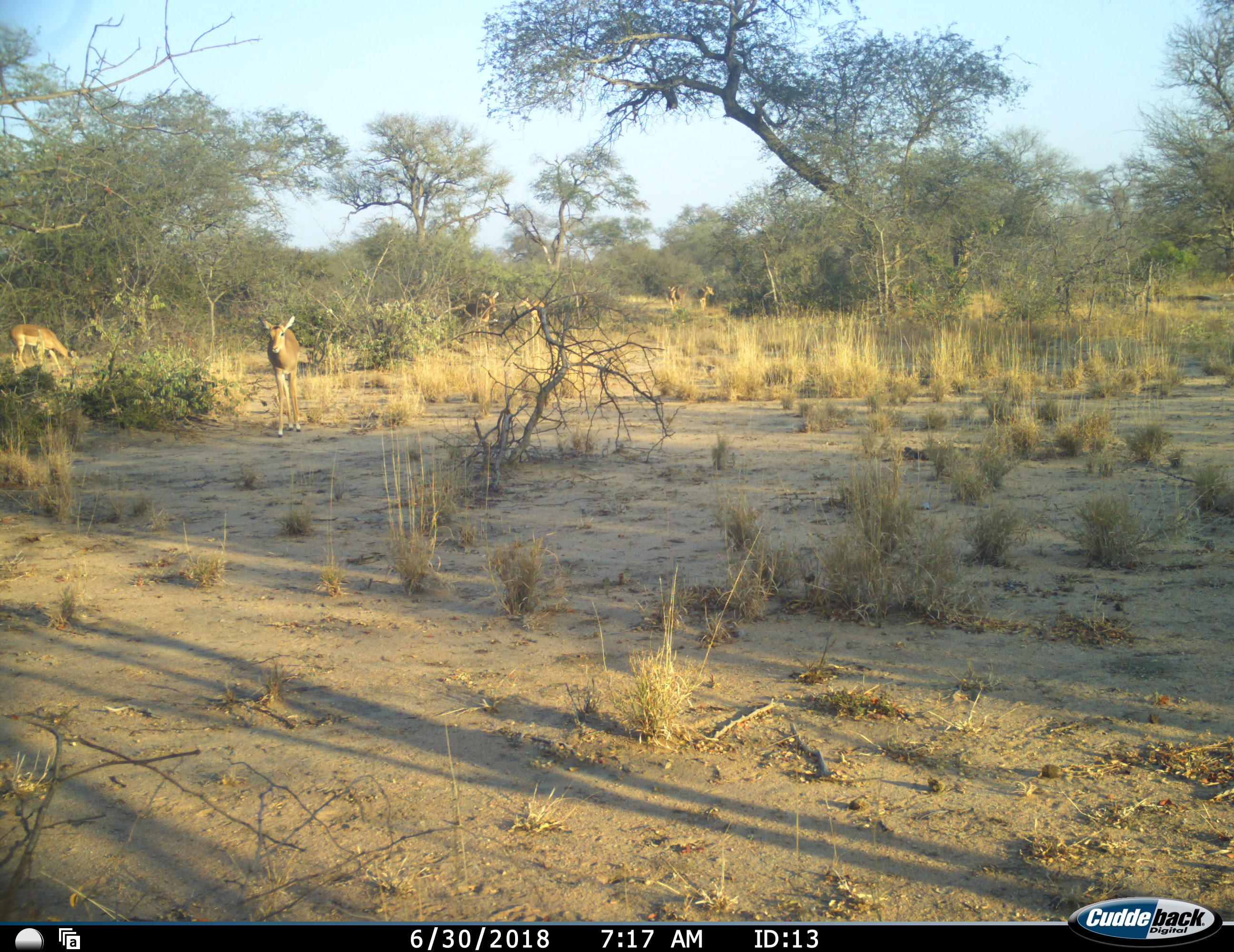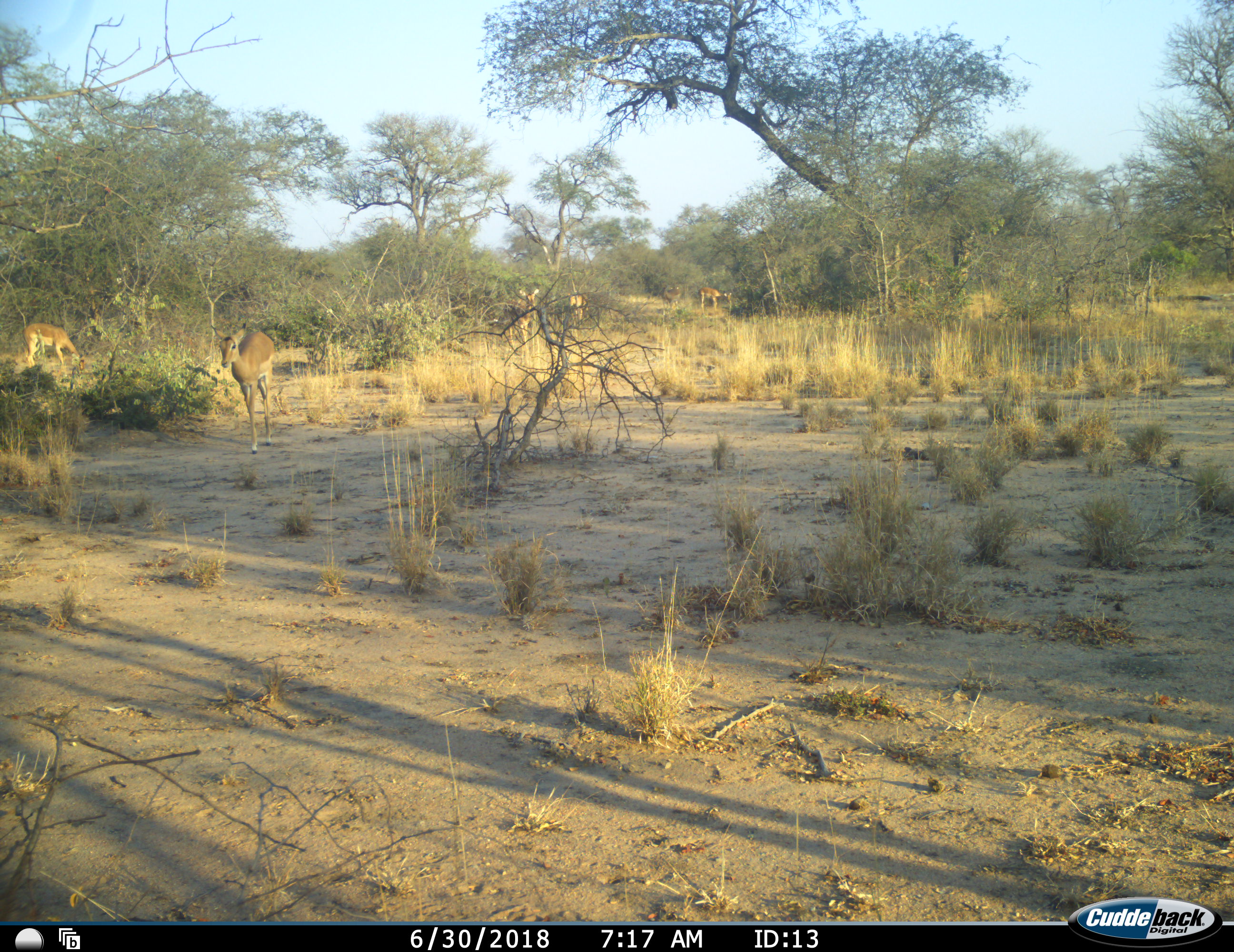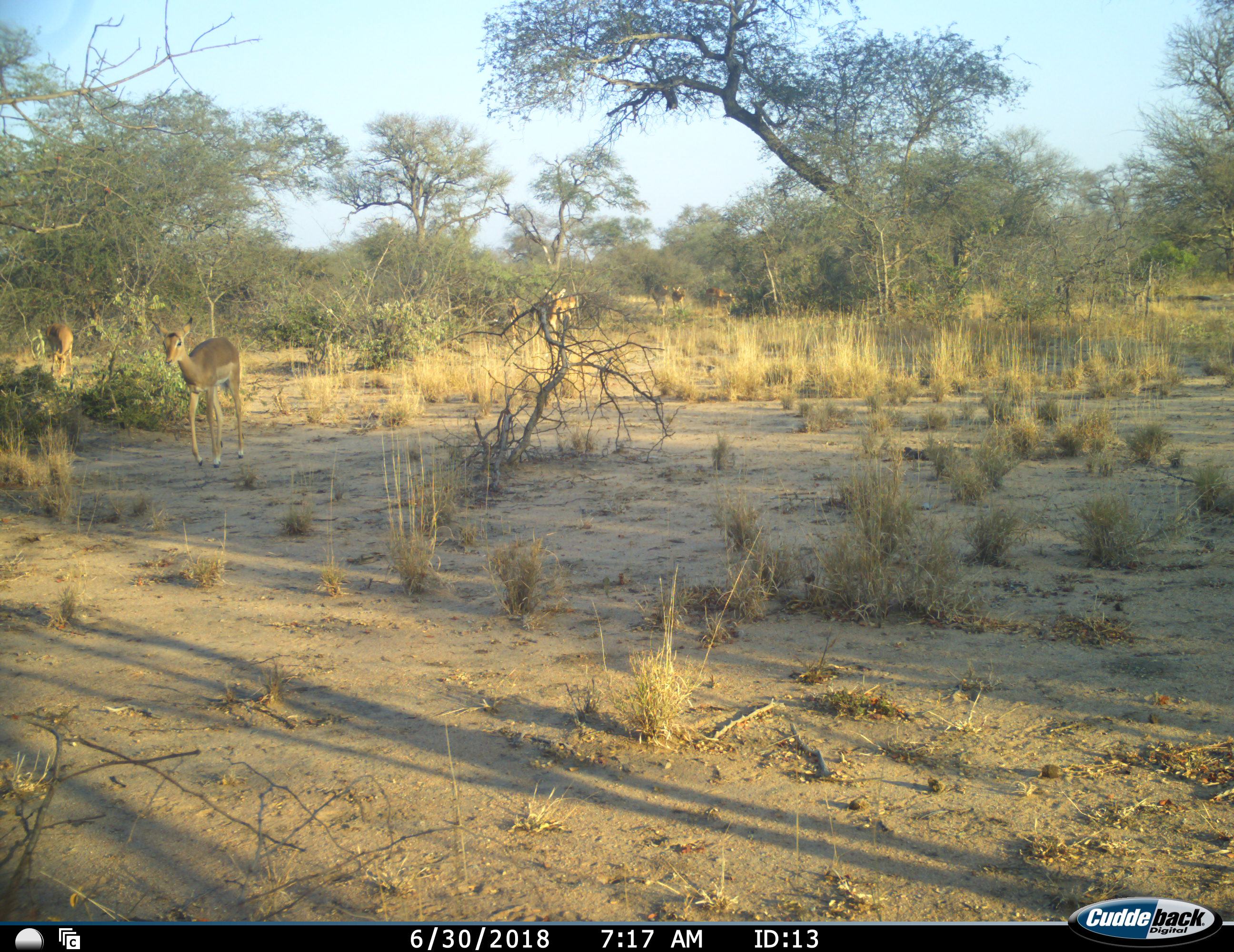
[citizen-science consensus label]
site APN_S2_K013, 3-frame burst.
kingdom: Animalia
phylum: Chordata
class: Mammalia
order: Artiodactyla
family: Bovidae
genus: Aepyceros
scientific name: Aepyceros melampus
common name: impala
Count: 7.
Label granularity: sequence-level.